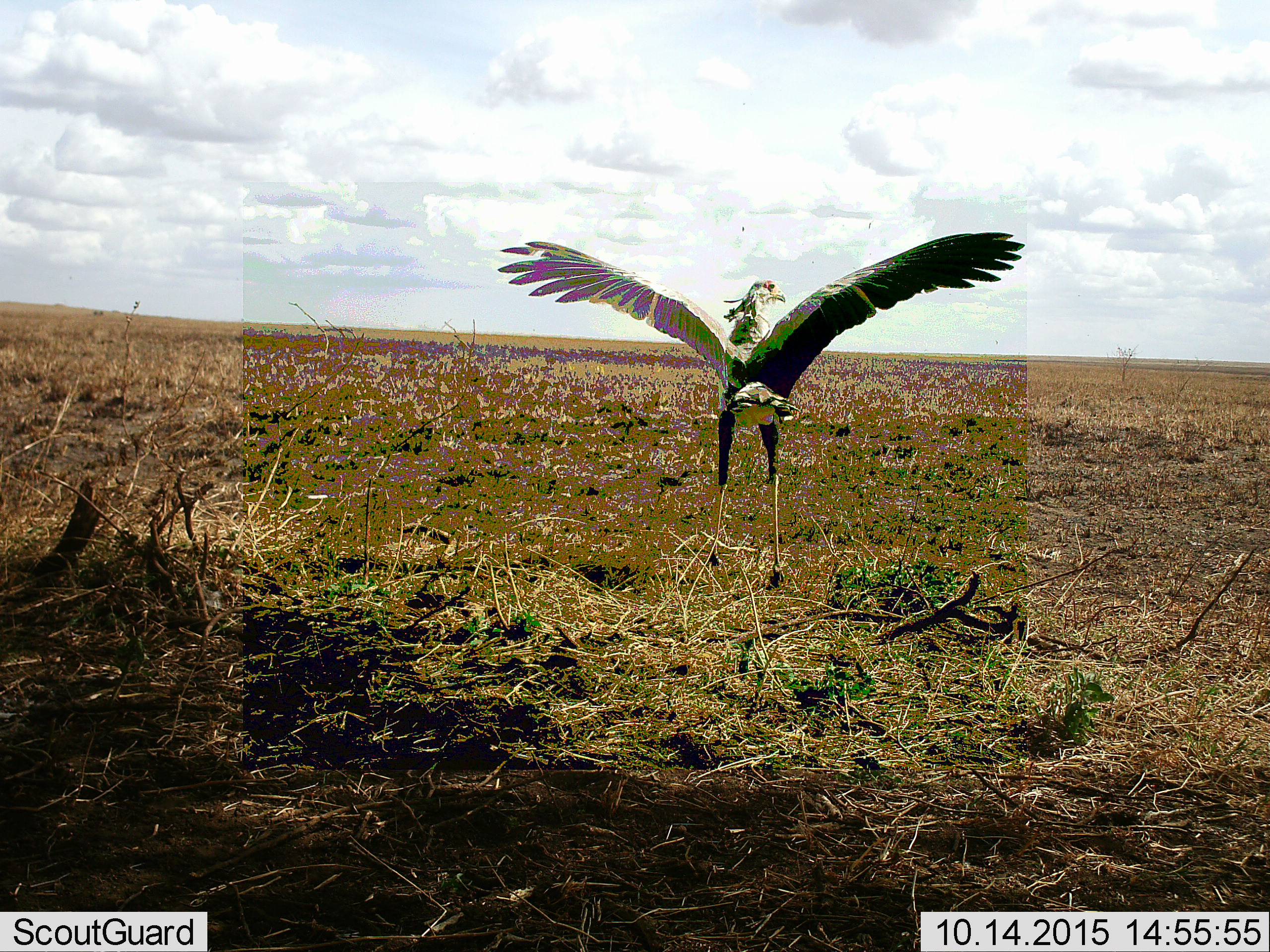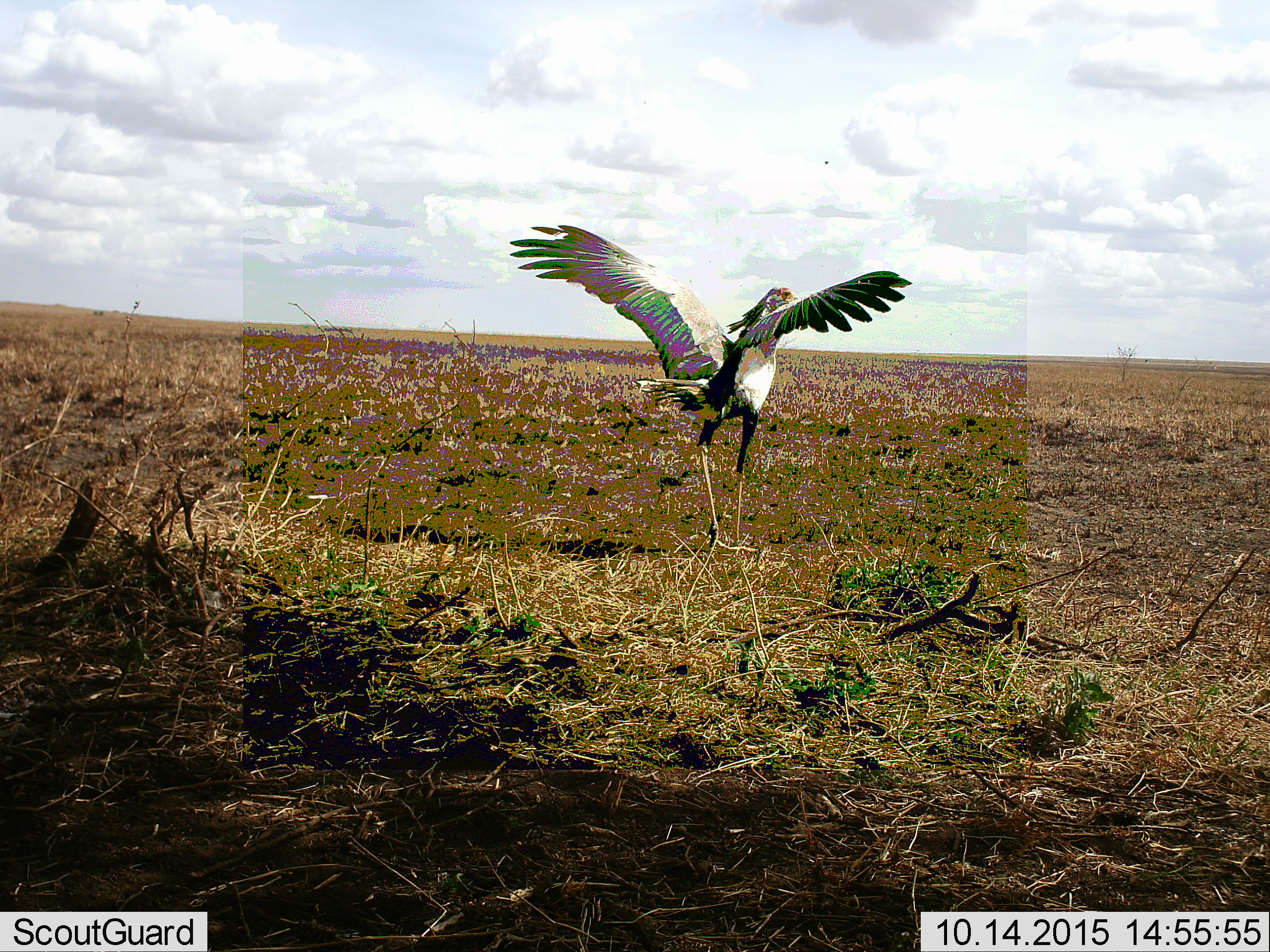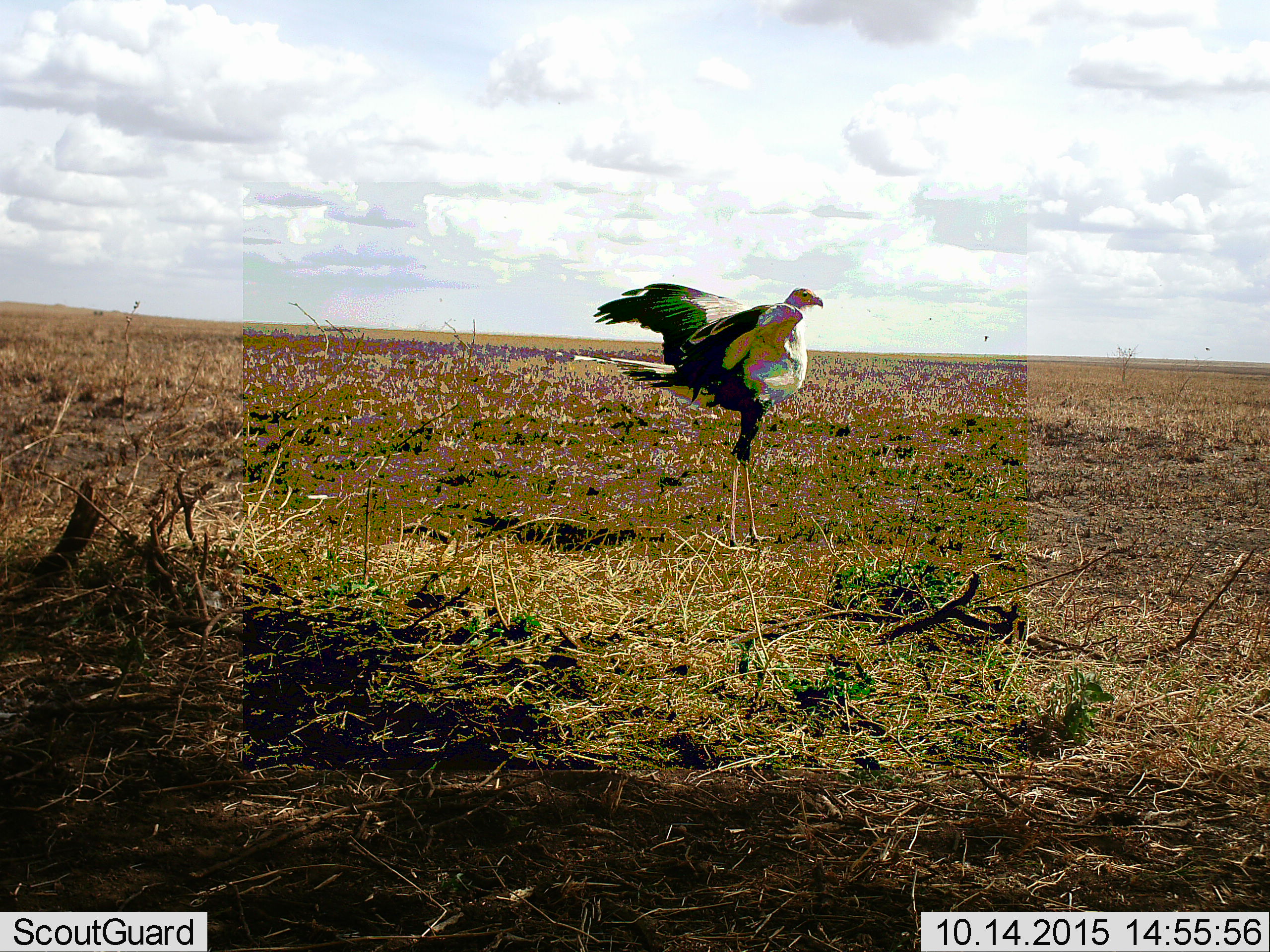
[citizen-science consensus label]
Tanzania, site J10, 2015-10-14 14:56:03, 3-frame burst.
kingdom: Animalia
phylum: Chordata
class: Aves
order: Accipitriformes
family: Sagittariidae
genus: Sagittarius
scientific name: Sagittarius serpentarius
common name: secretary bird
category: secretarybird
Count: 1.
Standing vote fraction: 20%.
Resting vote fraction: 0%.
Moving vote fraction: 100%.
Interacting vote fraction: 0%.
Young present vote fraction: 0%.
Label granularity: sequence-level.